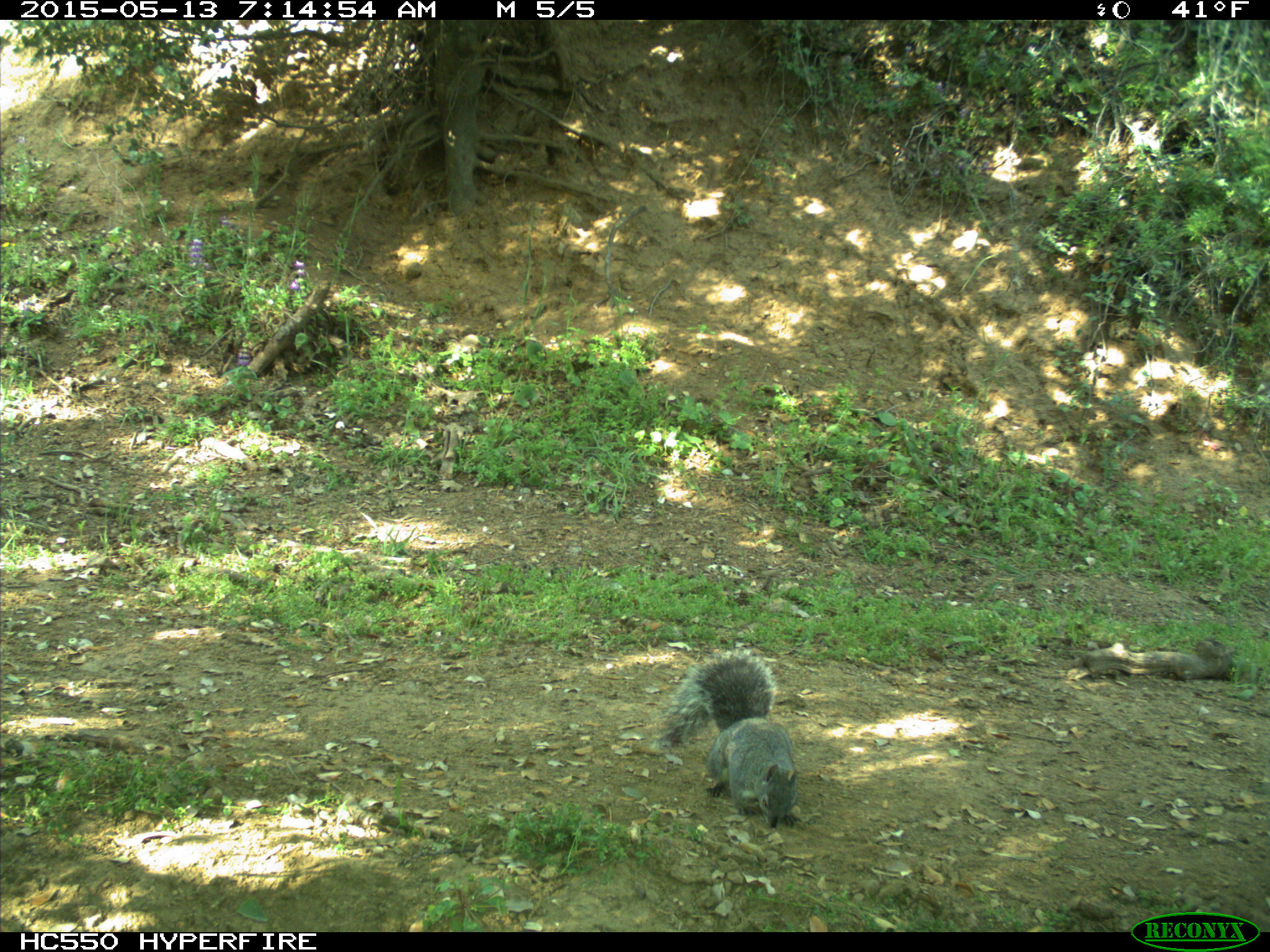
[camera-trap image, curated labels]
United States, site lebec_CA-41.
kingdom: Animalia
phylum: Chordata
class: Mammalia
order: Rodentia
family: Sciuridae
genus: Sciurus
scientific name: Sciurus carolinensis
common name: eastern gray squirrel